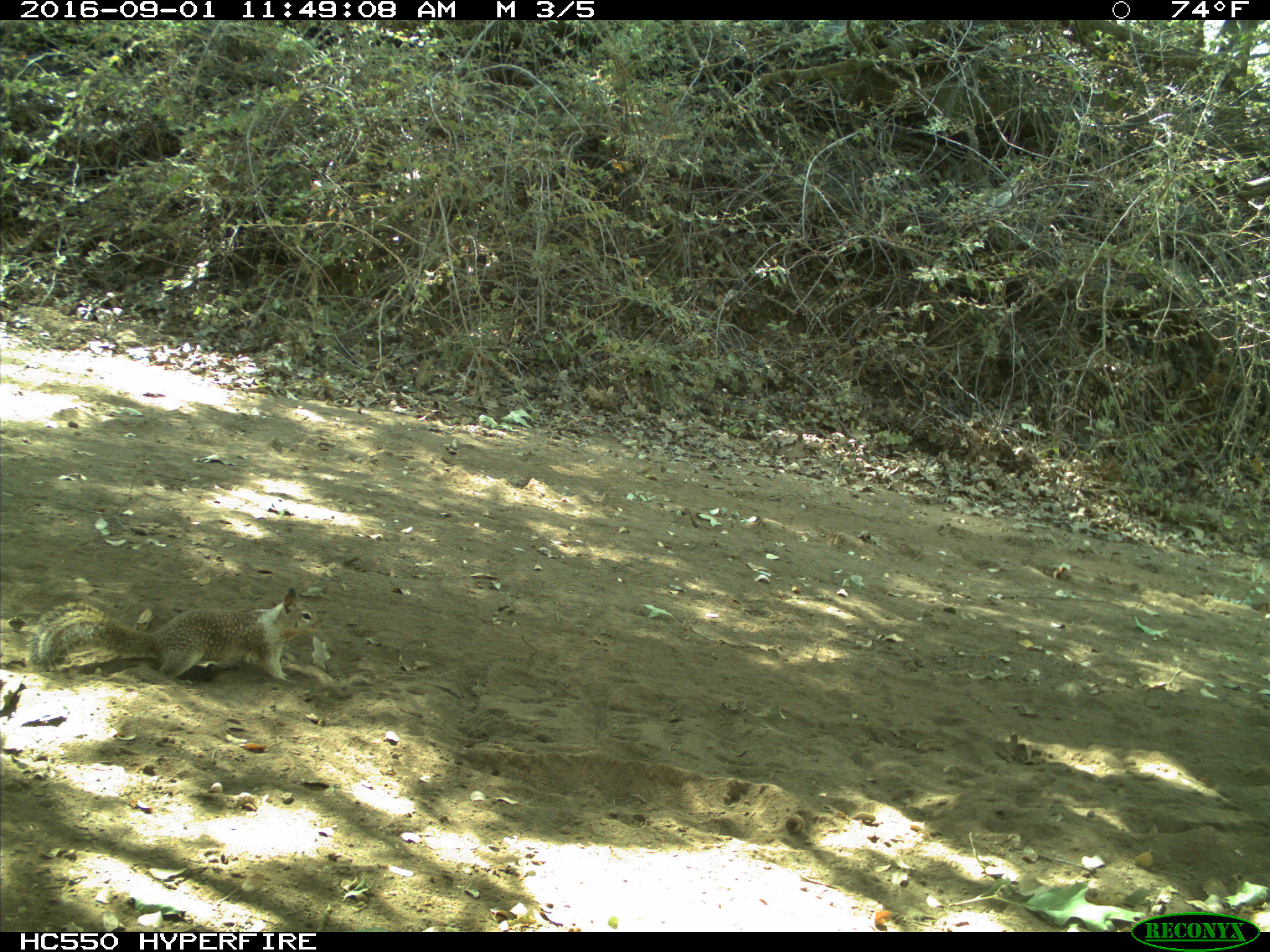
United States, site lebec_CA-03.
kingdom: Animalia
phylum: Chordata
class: Mammalia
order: Rodentia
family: Sciuridae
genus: Otospermophilus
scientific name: Otospermophilus beecheyi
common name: california ground squirrel